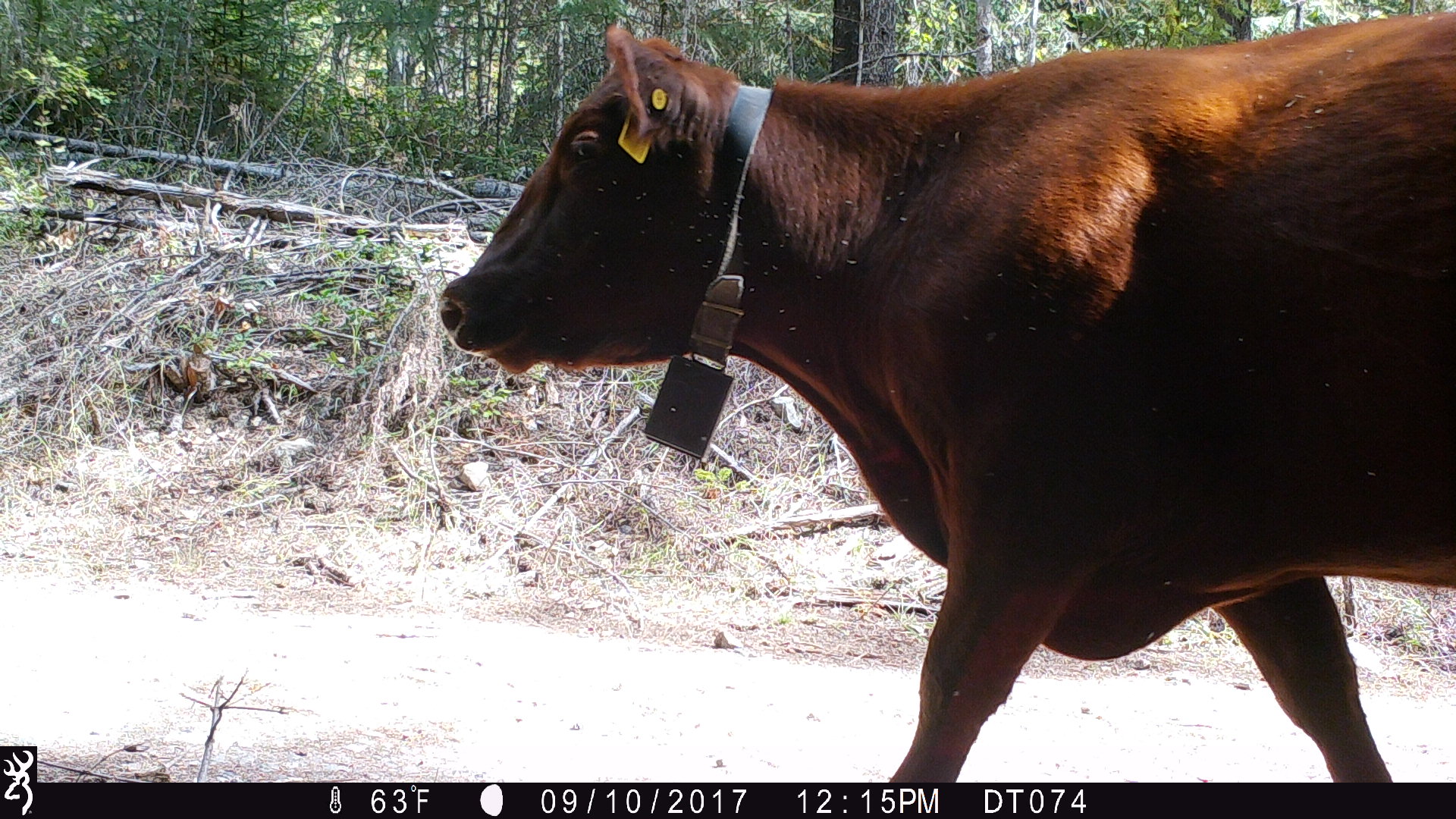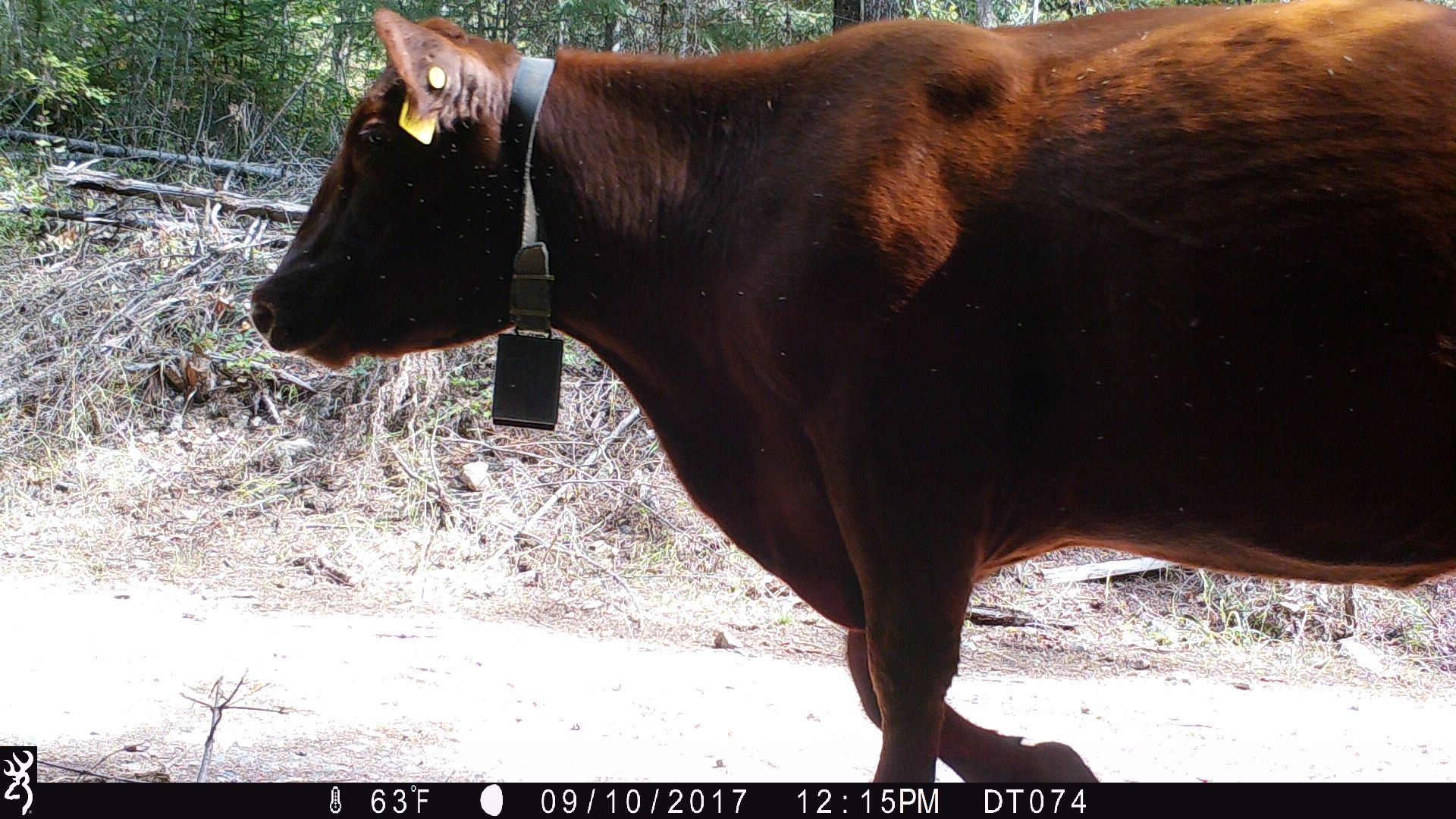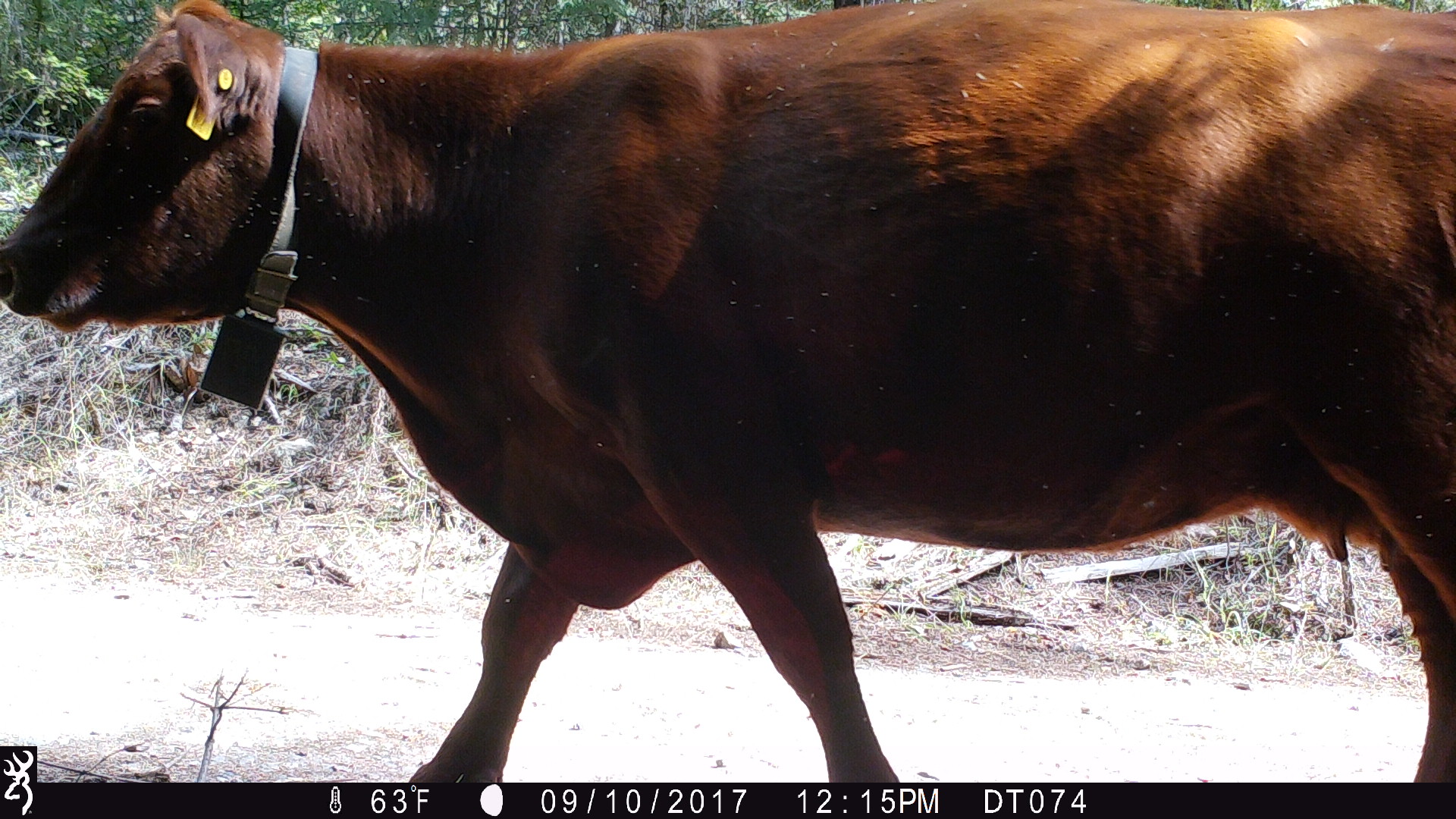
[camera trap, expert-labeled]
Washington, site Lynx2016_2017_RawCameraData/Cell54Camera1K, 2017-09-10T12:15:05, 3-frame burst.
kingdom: Animalia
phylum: Chordata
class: Mammalia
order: Artiodactyla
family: Bovidae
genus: Bos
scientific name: Bos taurus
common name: domestic cattle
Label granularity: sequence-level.